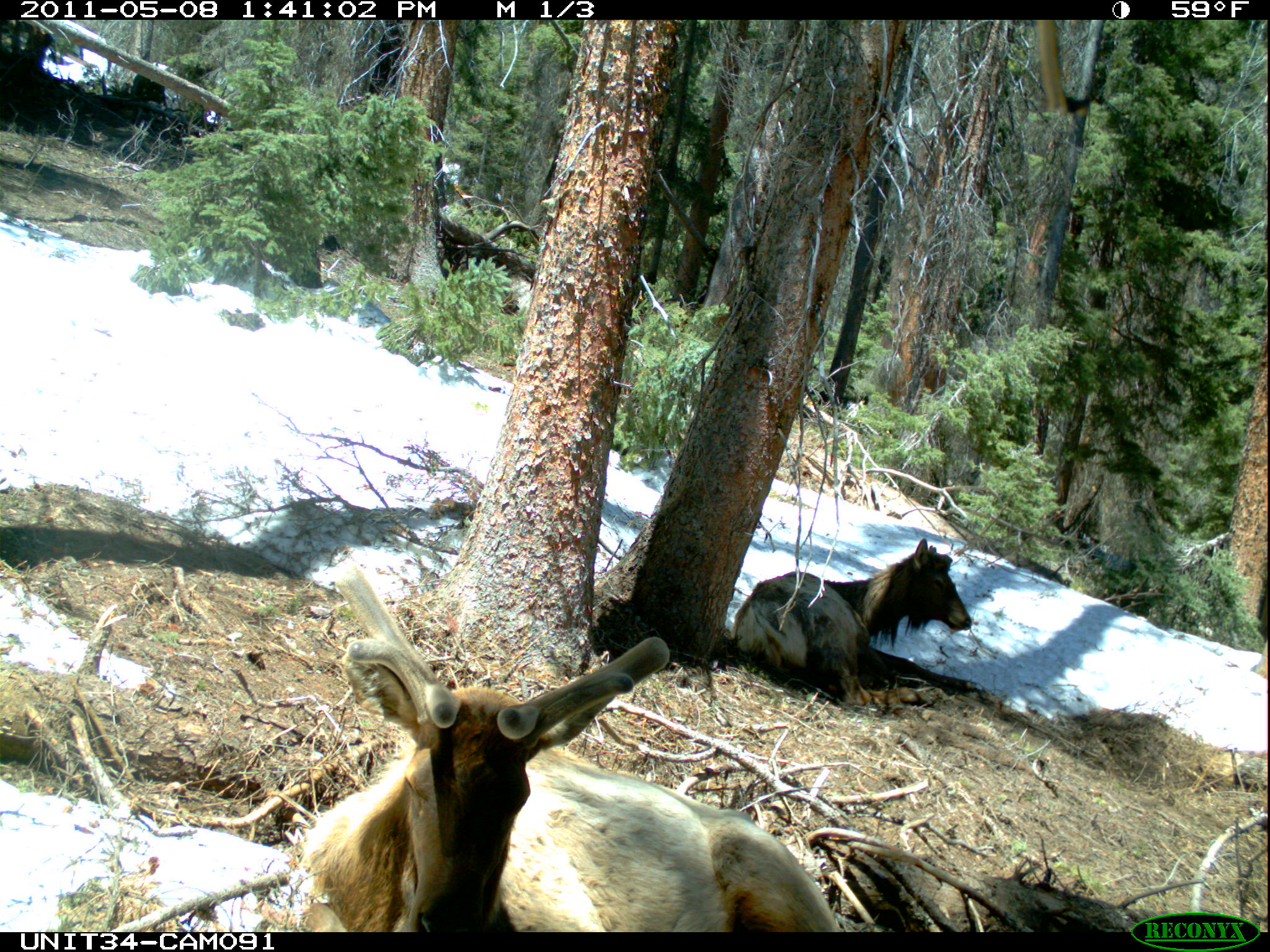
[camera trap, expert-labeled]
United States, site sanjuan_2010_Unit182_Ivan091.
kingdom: Animalia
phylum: Chordata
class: Mammalia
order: Artiodactyla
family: Cervidae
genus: Cervus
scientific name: Cervus elaphus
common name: red deer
Cervus elaphus (red deer).